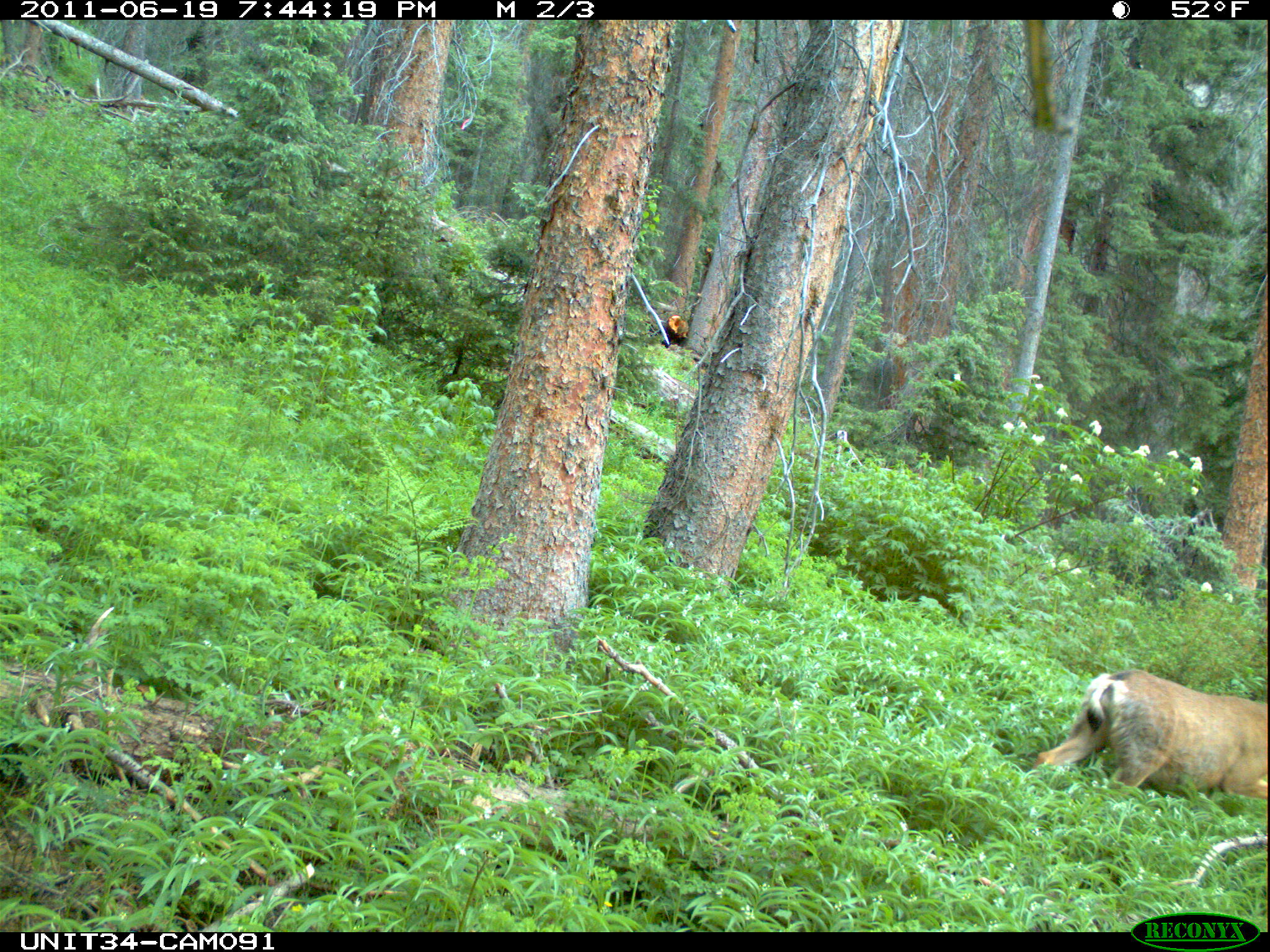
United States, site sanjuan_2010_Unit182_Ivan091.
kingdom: Animalia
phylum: Chordata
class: Mammalia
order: Artiodactyla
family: Cervidae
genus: Odocoileus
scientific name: Odocoileus hemionus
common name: mule deer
Odocoileus hemionus (mule deer).